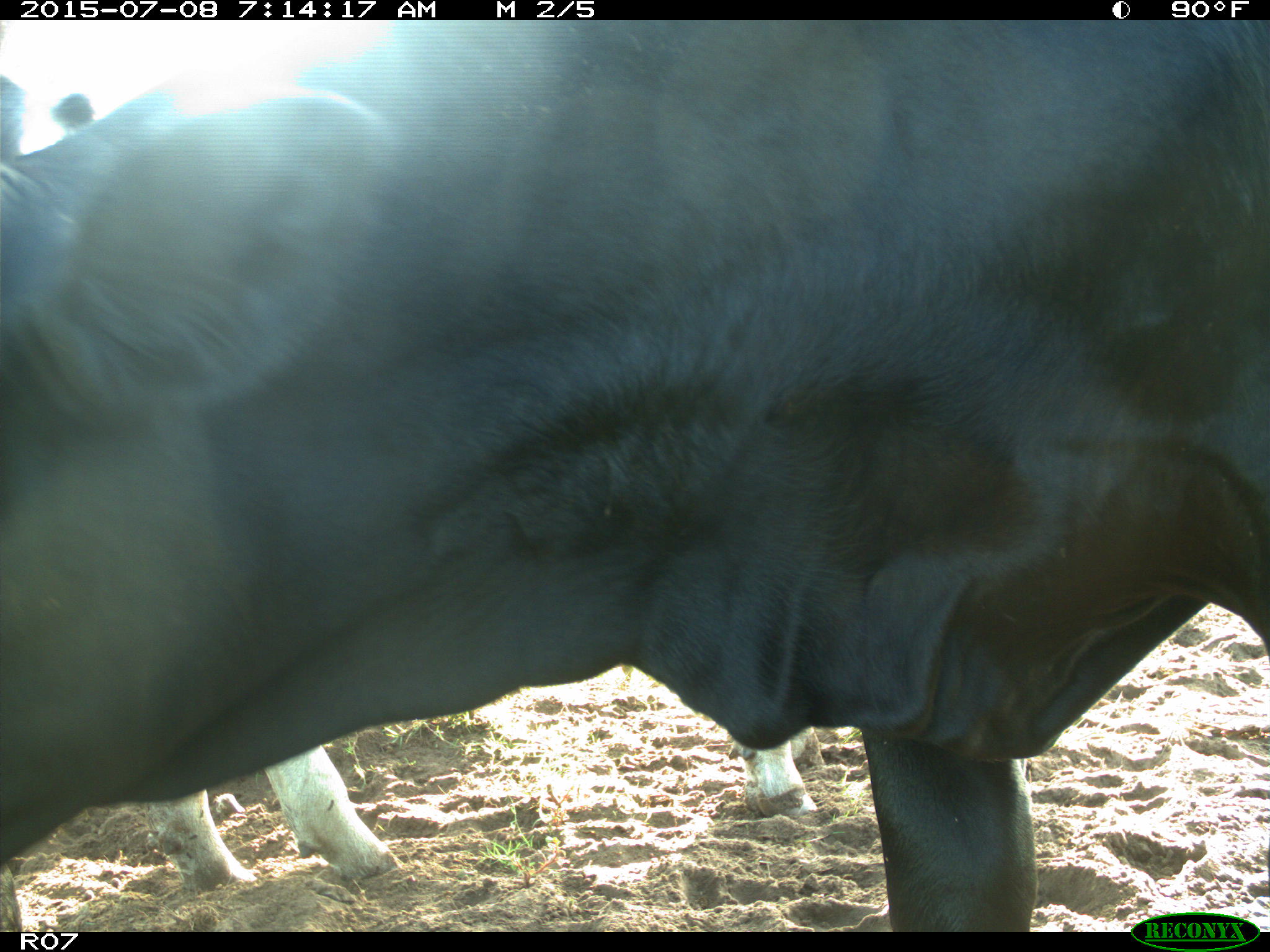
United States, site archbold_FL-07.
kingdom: Animalia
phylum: Chordata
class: Mammalia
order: Artiodactyla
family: Bovidae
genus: Bos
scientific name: Bos taurus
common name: domestic cow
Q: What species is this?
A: Bos taurus (domestic cow).